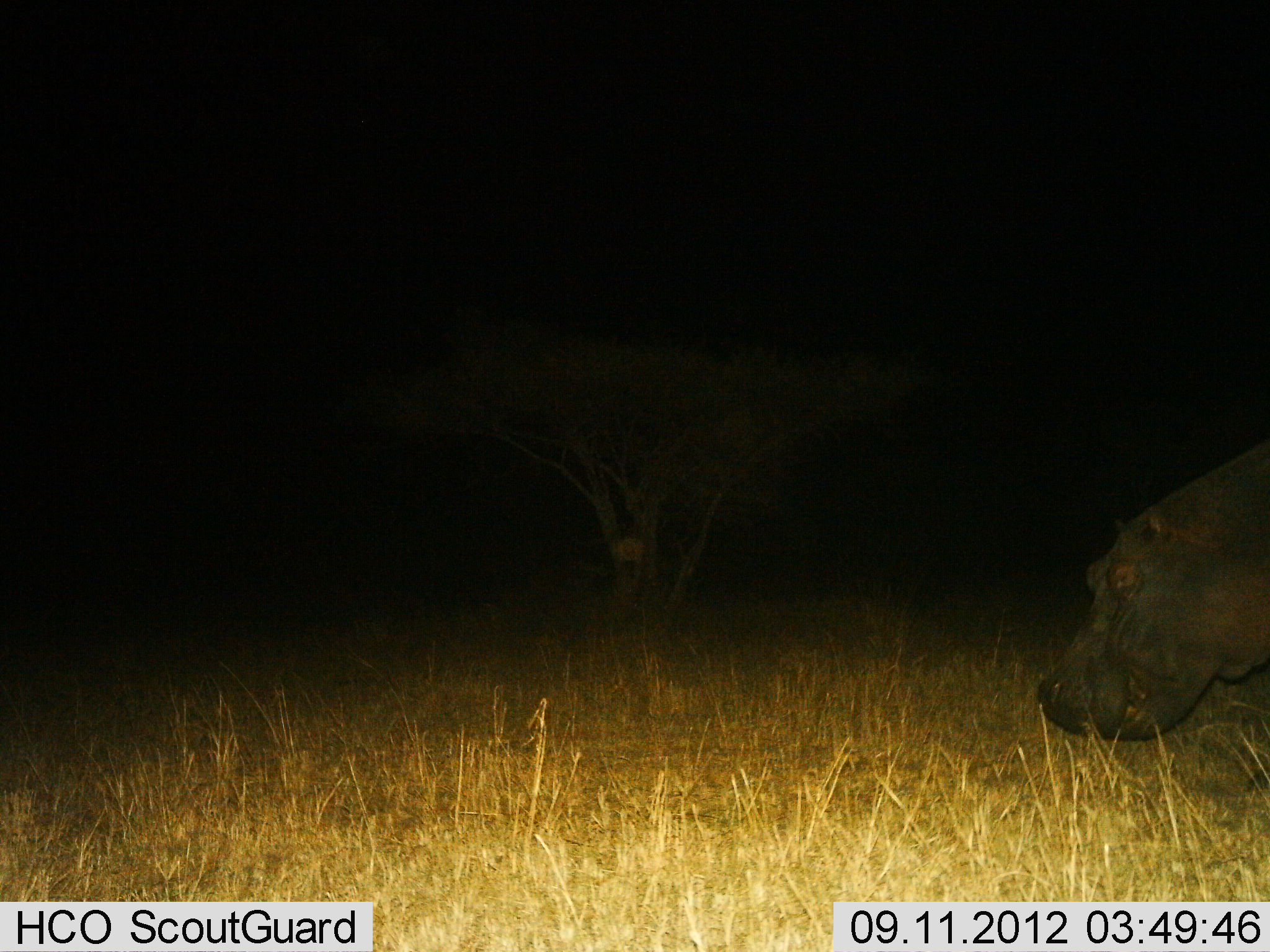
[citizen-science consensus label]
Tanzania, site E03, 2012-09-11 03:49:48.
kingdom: Animalia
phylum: Chordata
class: Mammalia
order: Artiodactyla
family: Hippopotamidae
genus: Hippopotamus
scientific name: Hippopotamus amphibius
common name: hippopotamus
Hippopotamus (Hippopotamus amphibius), count 1. Behavior (volunteer vote fractions): standing 30%, resting 0%, moving 30%, interacting 0%. Young present (vote fraction): 0%. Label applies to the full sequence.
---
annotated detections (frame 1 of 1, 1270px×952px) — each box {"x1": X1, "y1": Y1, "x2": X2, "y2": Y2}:
animal: {"x1": 1038, "y1": 433, "x2": 1270, "y2": 792}